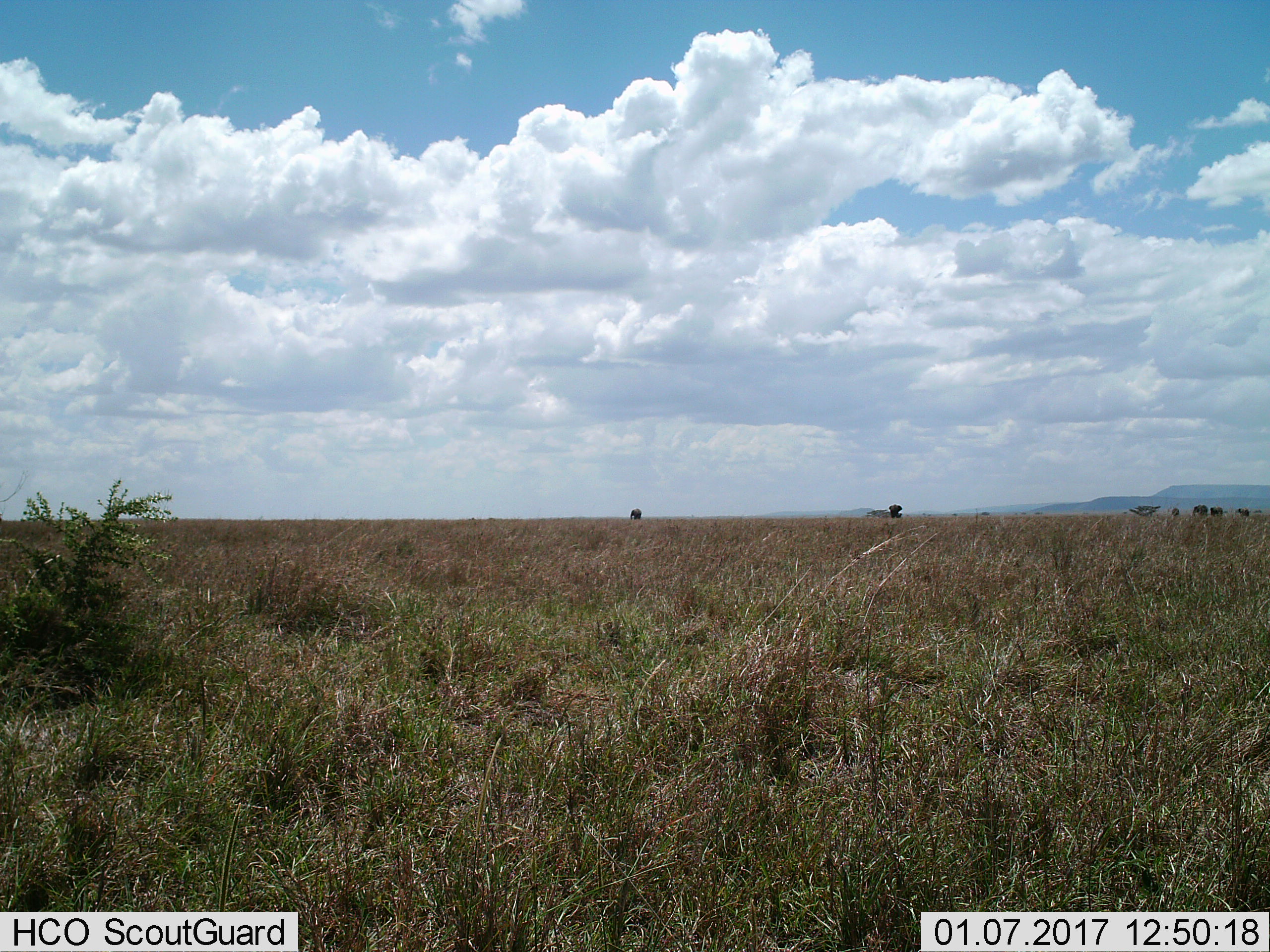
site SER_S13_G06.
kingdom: Animalia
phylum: Chordata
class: Mammalia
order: Proboscidea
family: Elephantidae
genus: Loxodonta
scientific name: Loxodonta africana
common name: african bush elephant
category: elephant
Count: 5.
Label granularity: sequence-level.